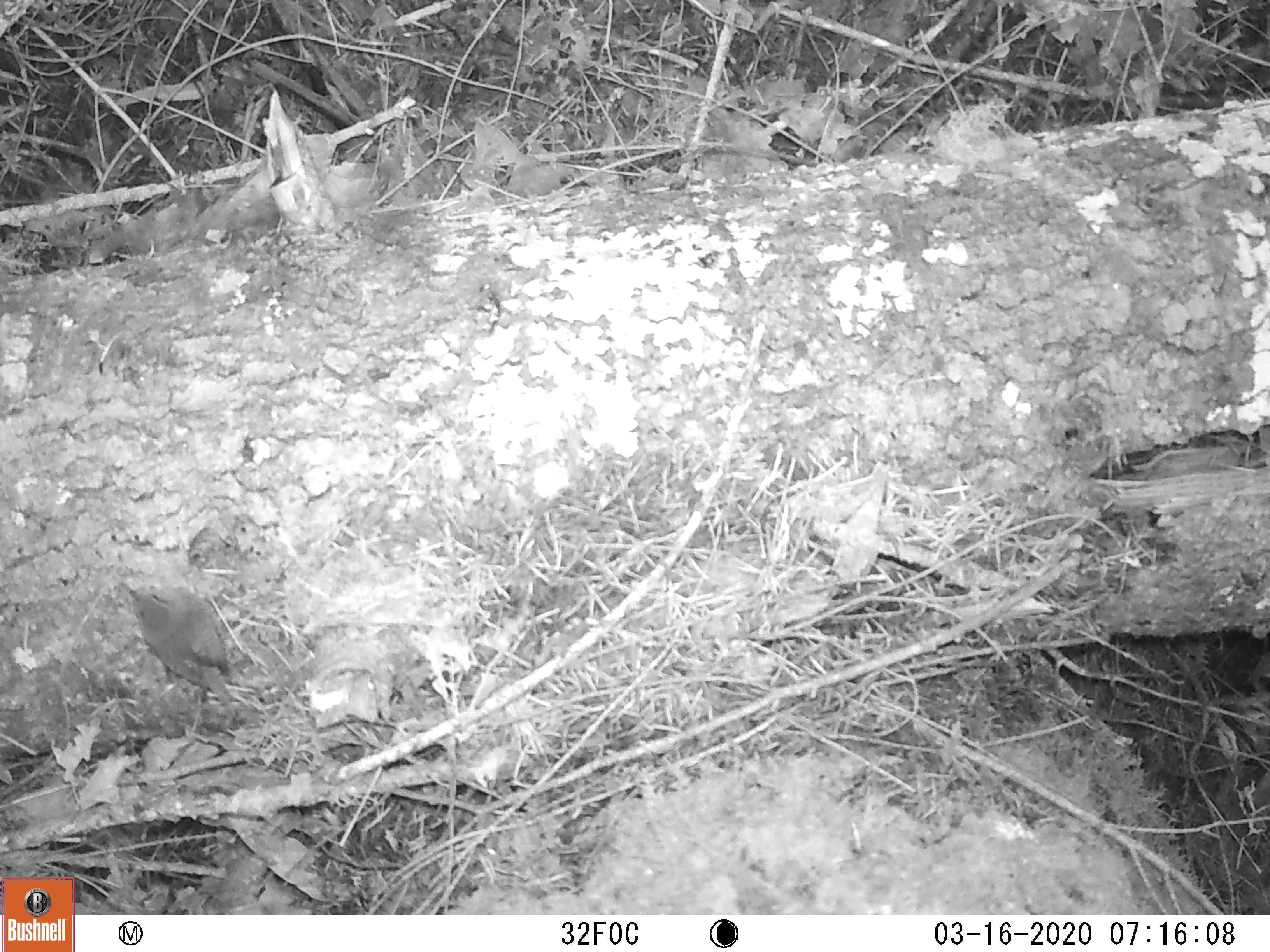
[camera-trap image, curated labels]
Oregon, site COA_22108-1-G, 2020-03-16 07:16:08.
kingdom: Animalia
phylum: Chordata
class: Aves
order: Passeriformes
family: Troglodytidae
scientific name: Troglodytidae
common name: wrens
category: troglodytidae family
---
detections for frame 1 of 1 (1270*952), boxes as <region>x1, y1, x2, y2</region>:
troglodytidae family: <region>87, 548, 302, 742</region>